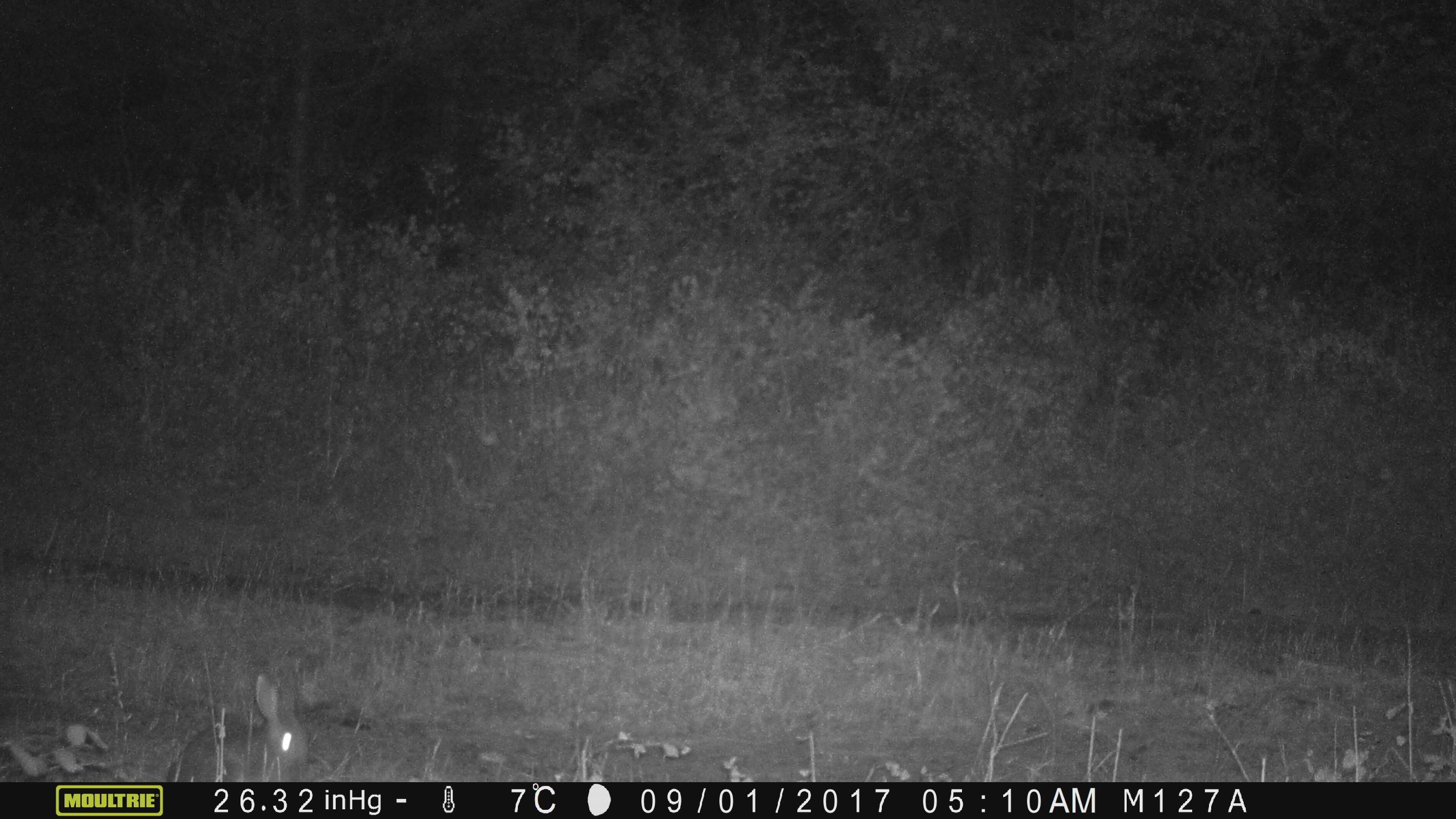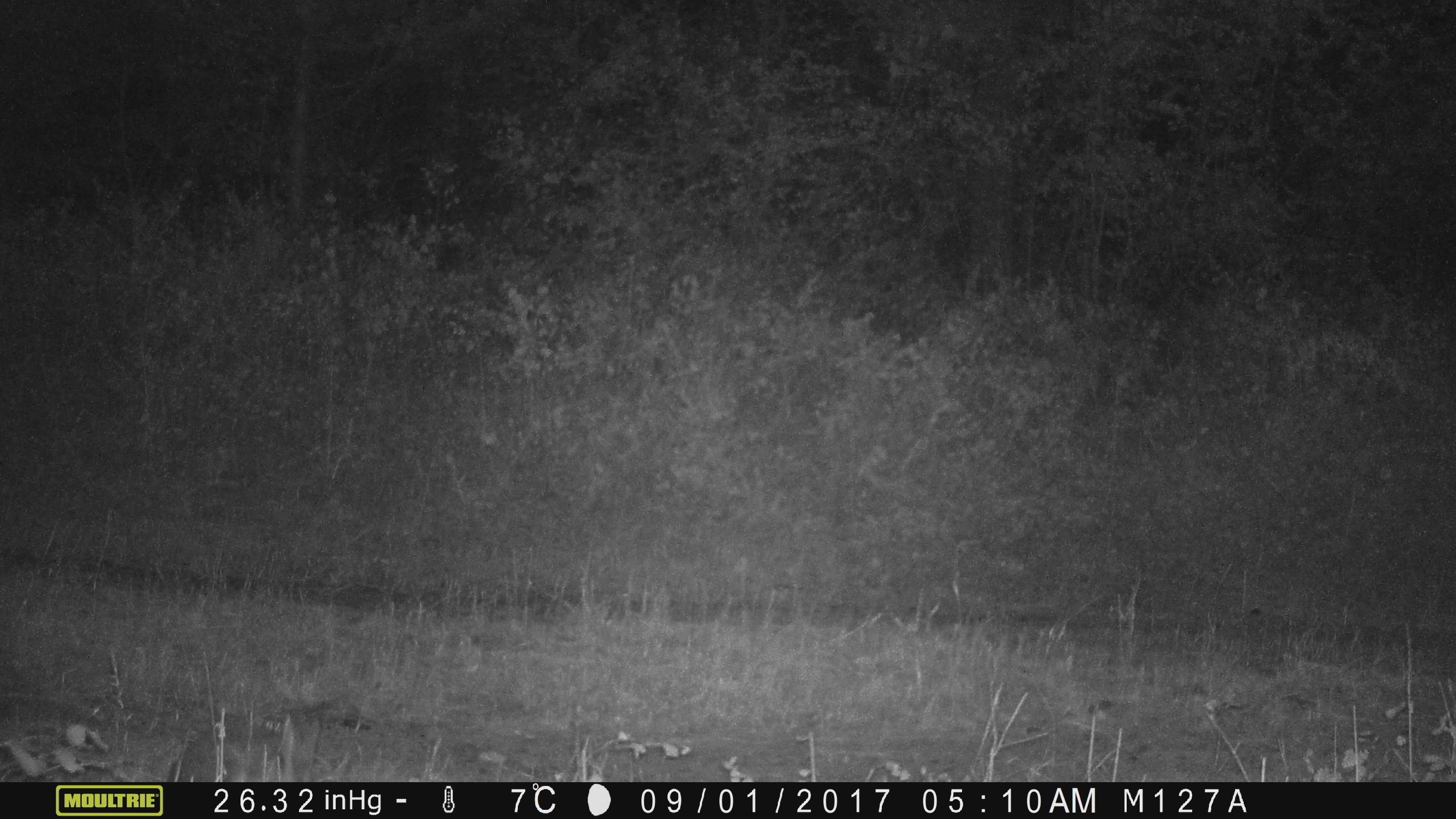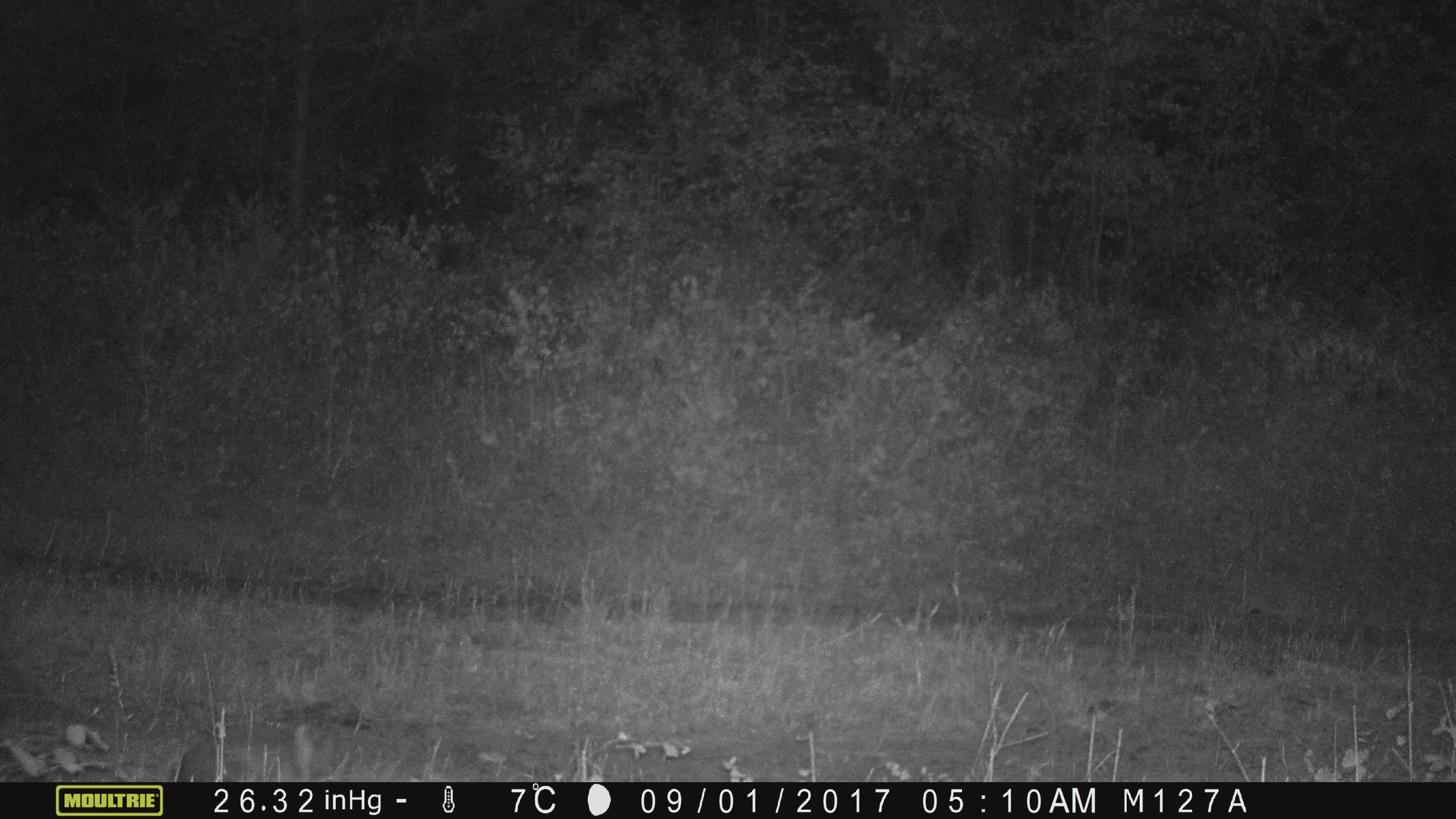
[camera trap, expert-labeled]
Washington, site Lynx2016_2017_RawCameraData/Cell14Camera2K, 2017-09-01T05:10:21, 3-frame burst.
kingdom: Animalia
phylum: Chordata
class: Mammalia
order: Lagomorpha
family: Leporidae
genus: Lepus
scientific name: Lepus americanus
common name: snowshoe hare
Lepus americanus (snowshoe hare). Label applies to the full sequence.